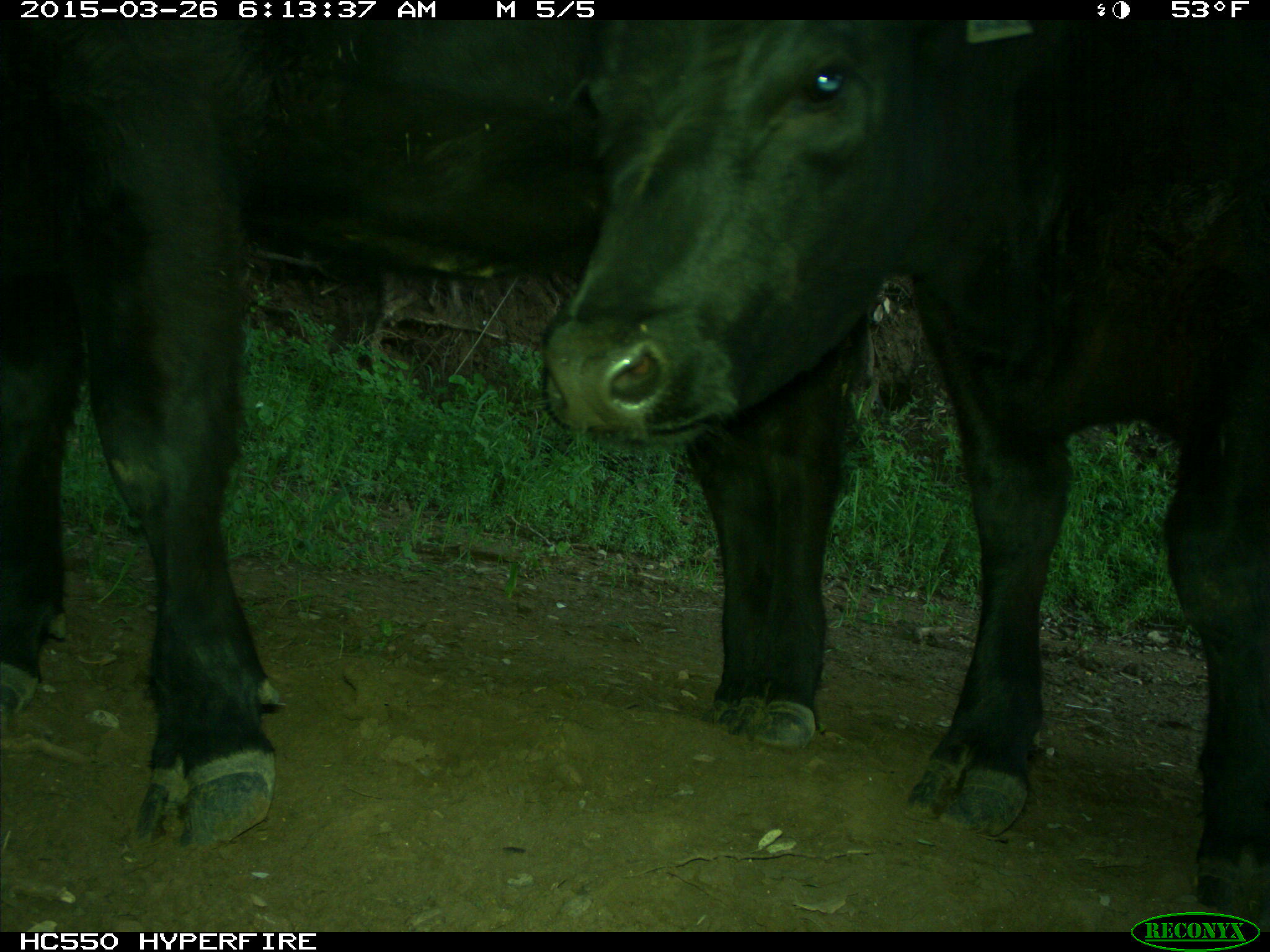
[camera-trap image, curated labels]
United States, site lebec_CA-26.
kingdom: Animalia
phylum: Chordata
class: Mammalia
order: Artiodactyla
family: Bovidae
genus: Bos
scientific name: Bos taurus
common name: domestic cow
Bos taurus (domestic cow).